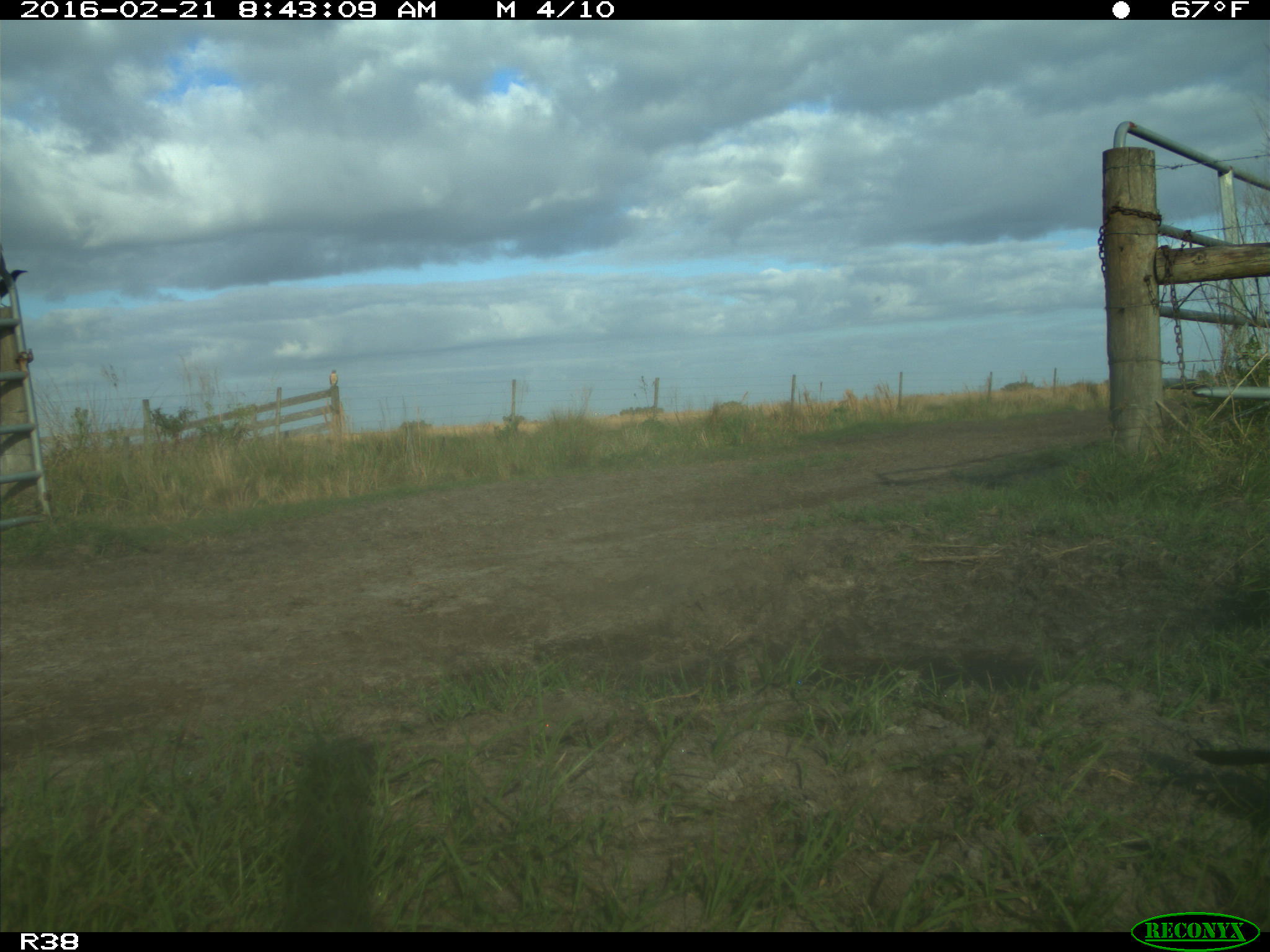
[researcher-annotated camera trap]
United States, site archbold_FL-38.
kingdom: Animalia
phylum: Chordata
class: Aves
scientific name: Aves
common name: birds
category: unidentified bird